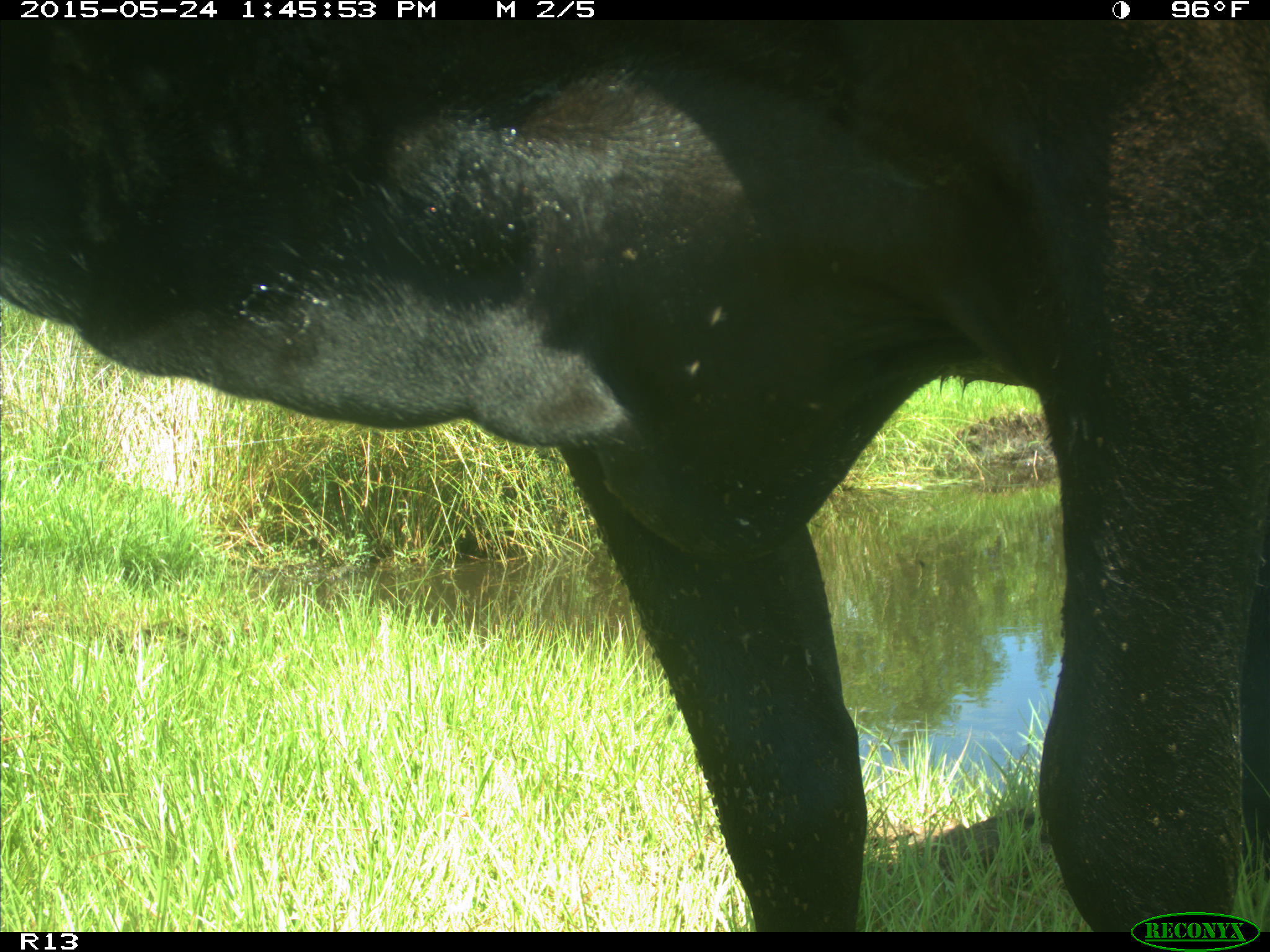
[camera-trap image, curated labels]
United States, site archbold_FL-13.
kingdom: Animalia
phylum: Chordata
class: Mammalia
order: Artiodactyla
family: Bovidae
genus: Bos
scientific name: Bos taurus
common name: domestic cow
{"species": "Bos taurus (domestic cow)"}